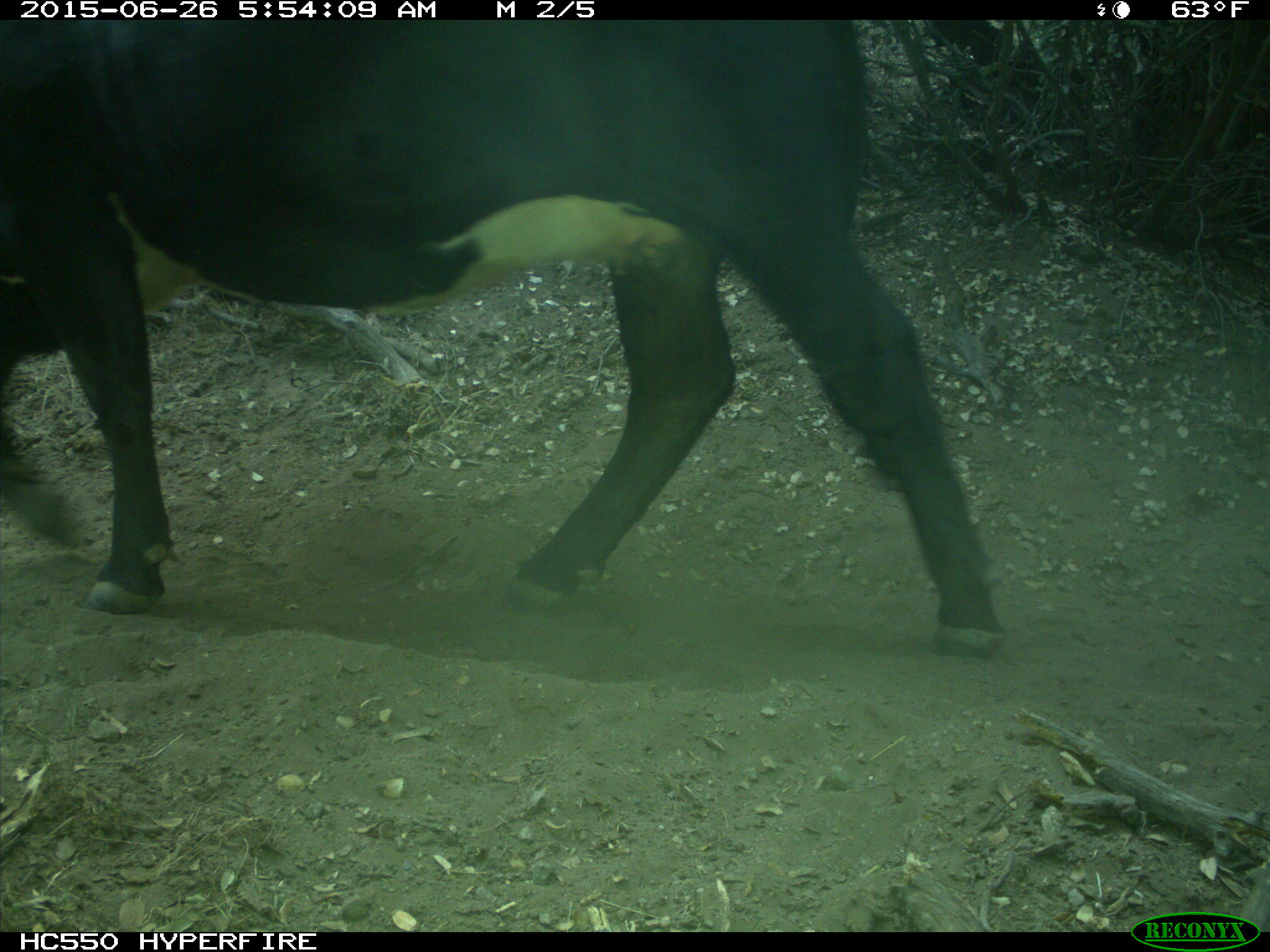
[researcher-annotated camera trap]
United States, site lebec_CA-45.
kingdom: Animalia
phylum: Chordata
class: Mammalia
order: Artiodactyla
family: Bovidae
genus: Bos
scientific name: Bos taurus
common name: domestic cow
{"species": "Bos taurus (domestic cow)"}